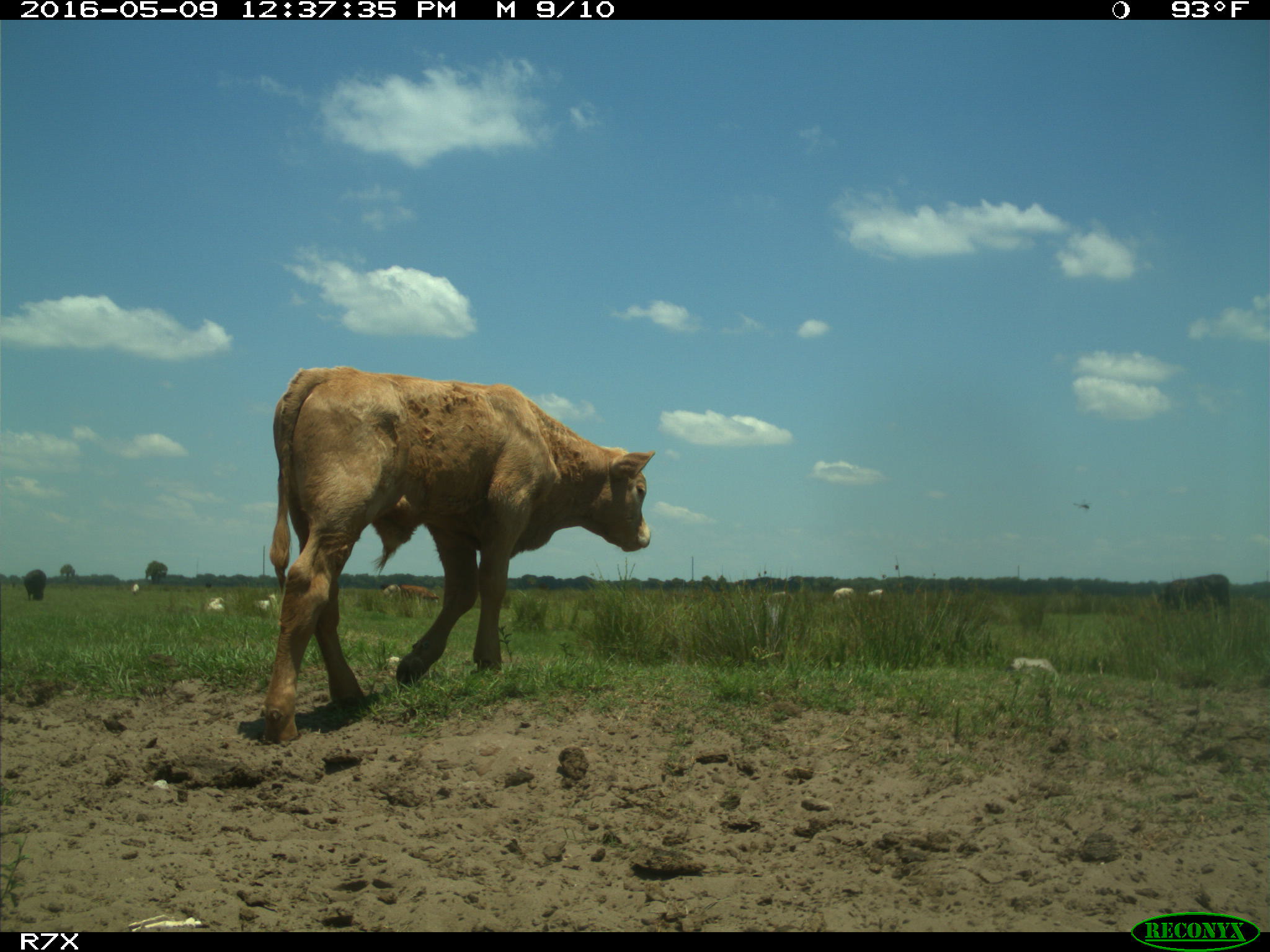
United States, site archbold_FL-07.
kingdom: Animalia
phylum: Chordata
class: Mammalia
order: Artiodactyla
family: Bovidae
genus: Bos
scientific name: Bos taurus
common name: domestic cow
Bos taurus (domestic cow).